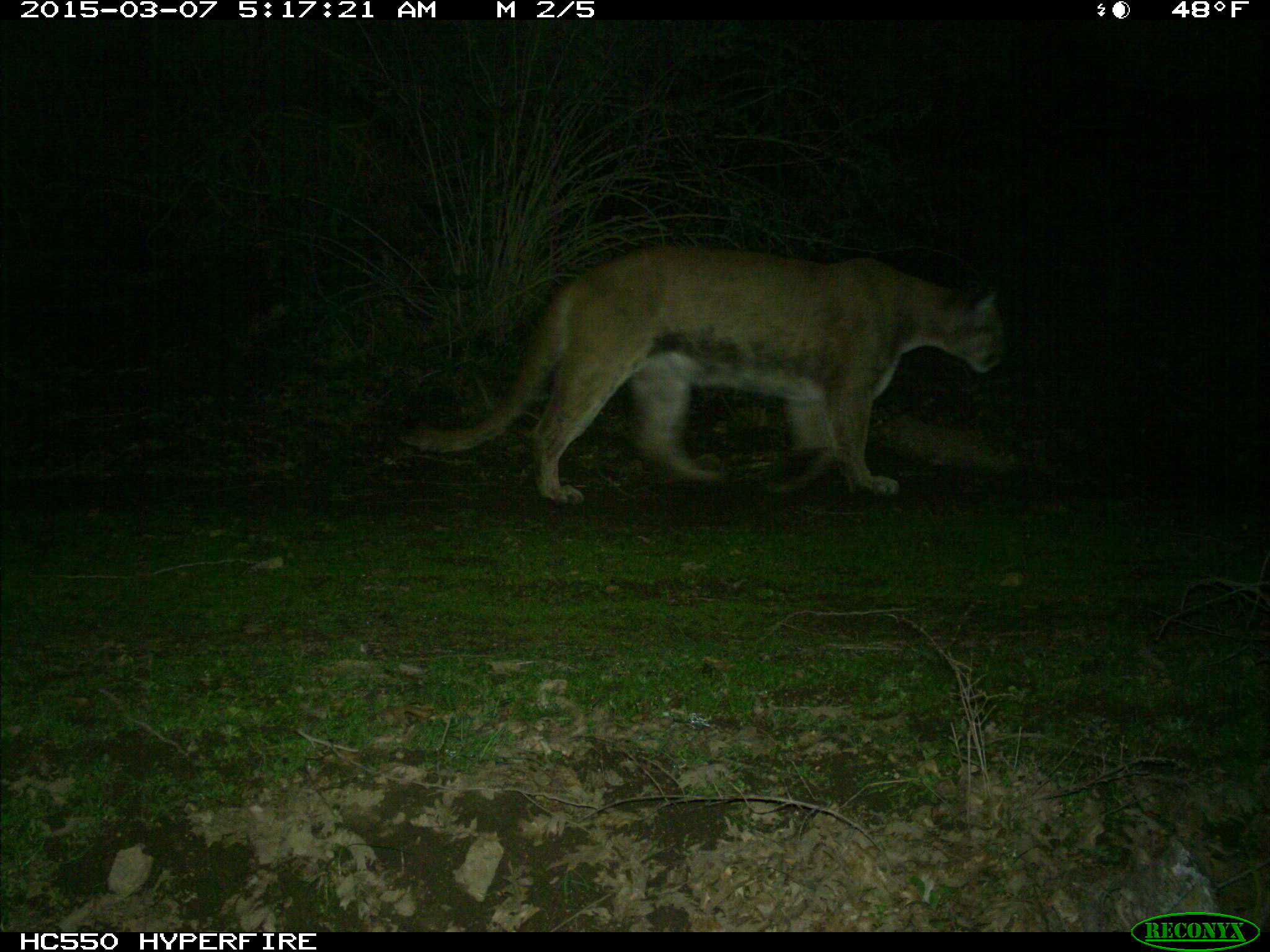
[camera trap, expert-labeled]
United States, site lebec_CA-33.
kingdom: Animalia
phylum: Chordata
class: Mammalia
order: Carnivora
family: Felidae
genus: Puma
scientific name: Puma concolor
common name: mountain lion